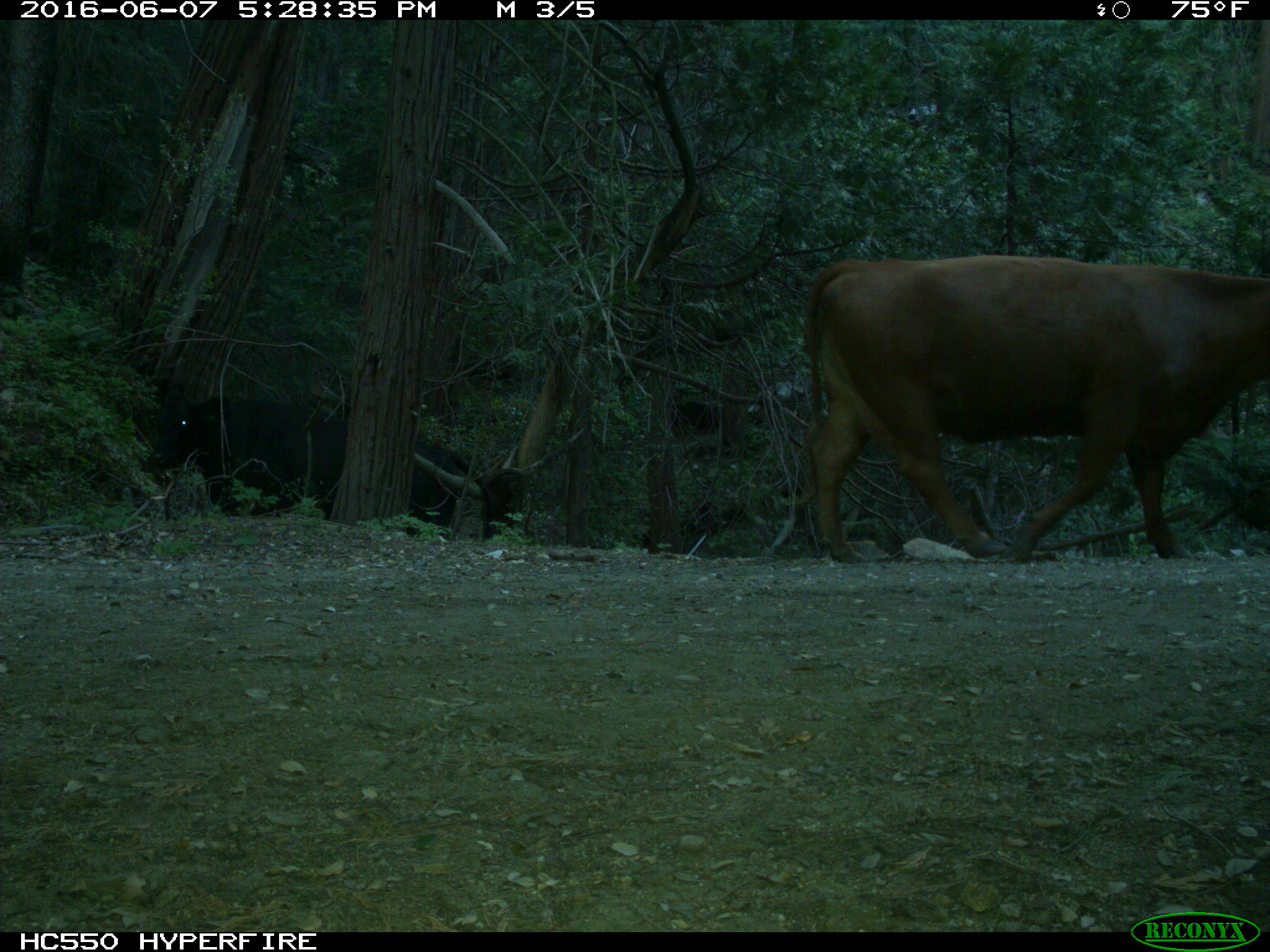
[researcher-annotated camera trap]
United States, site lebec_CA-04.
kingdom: Animalia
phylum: Chordata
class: Mammalia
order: Artiodactyla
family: Bovidae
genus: Bos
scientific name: Bos taurus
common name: domestic cow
Bos taurus (domestic cow).